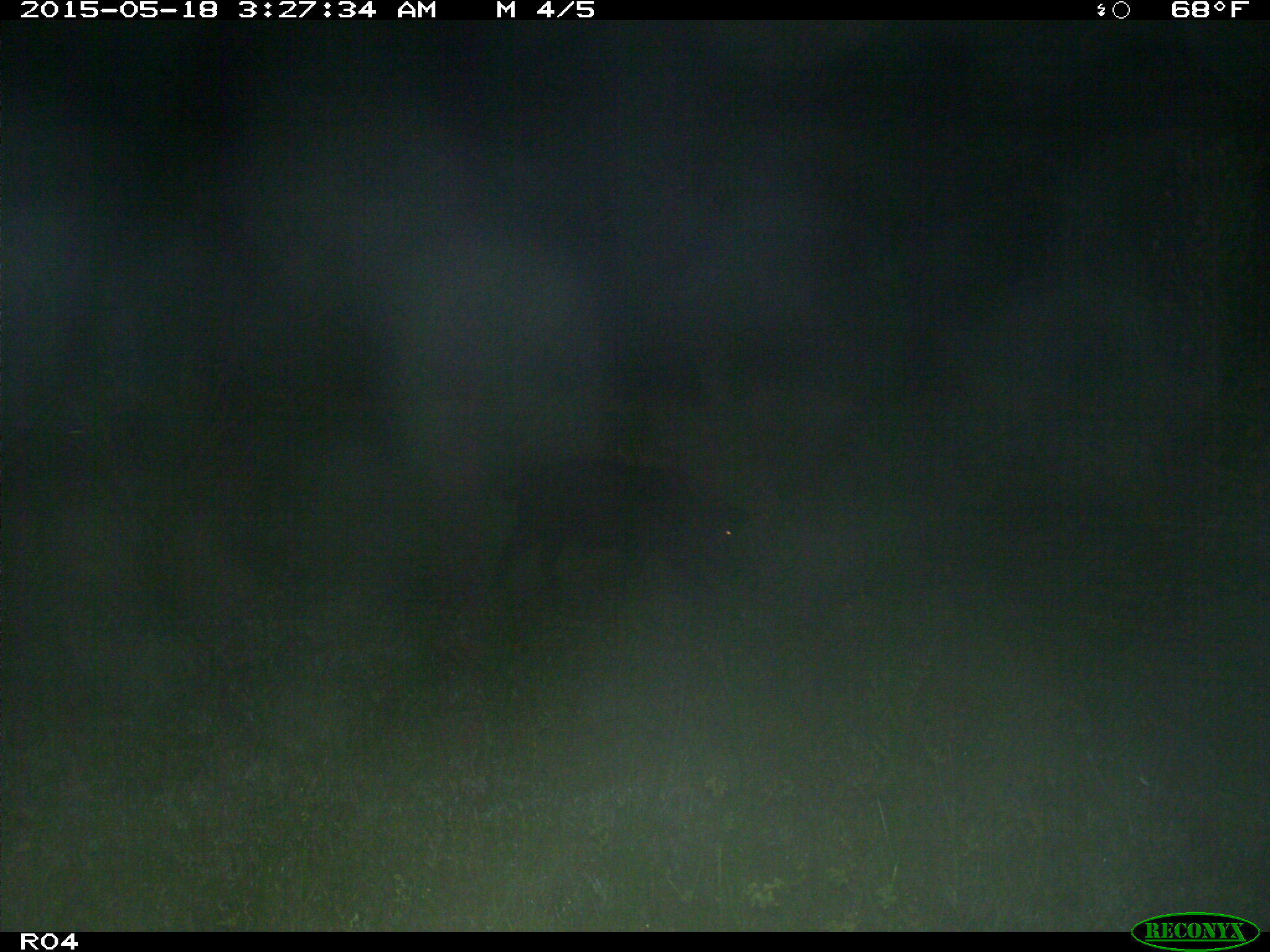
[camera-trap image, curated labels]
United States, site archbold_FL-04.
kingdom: Animalia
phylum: Chordata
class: Mammalia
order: Artiodactyla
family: Suidae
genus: Sus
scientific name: Sus scrofa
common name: wild boar